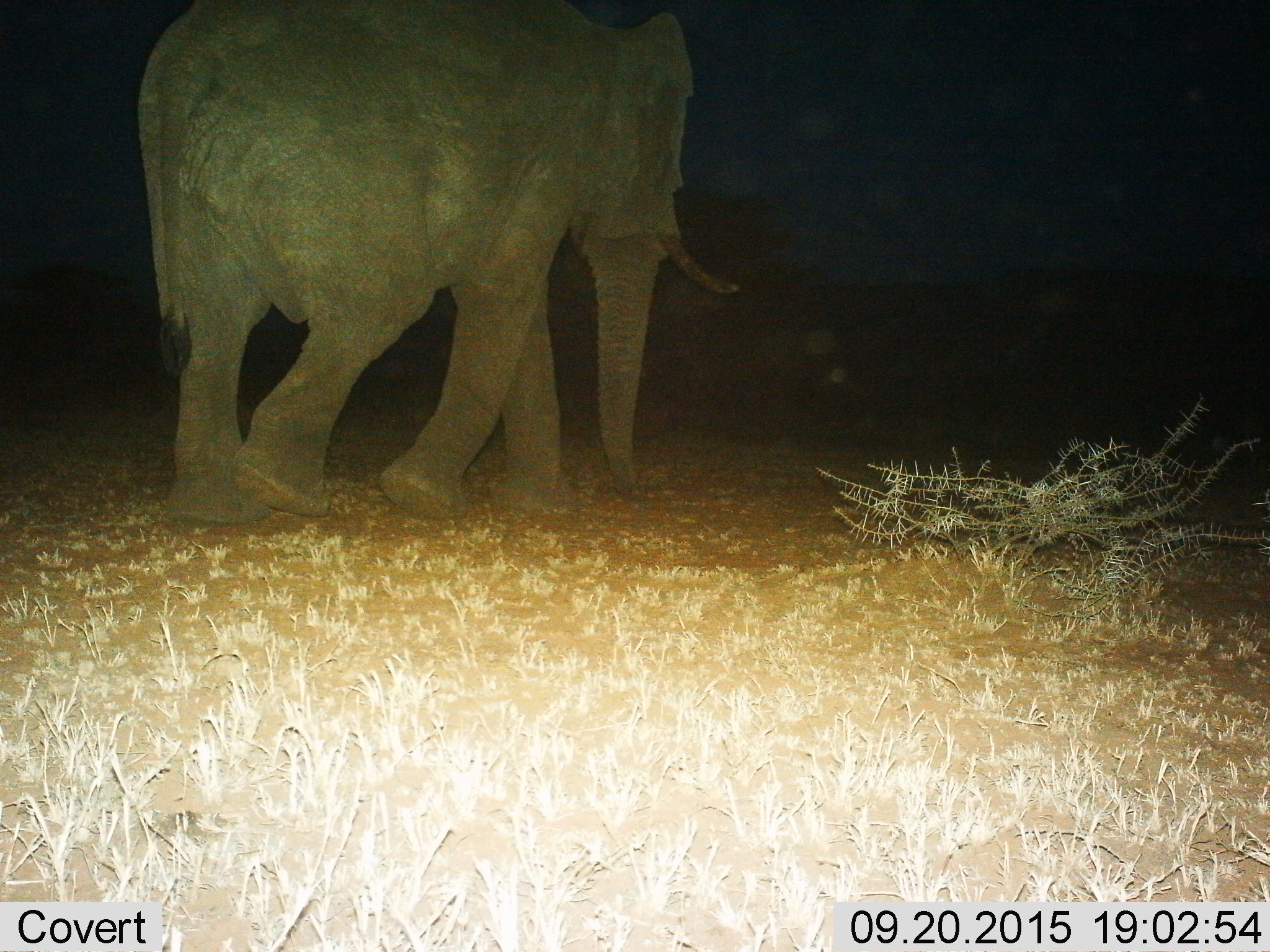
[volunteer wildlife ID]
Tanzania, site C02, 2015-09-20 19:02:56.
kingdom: Animalia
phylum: Chordata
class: Mammalia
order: Proboscidea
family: Elephantidae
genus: Loxodonta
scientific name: Loxodonta africana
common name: african bush elephant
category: elephant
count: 1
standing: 5%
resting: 0%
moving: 95%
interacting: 0%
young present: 0%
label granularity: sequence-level